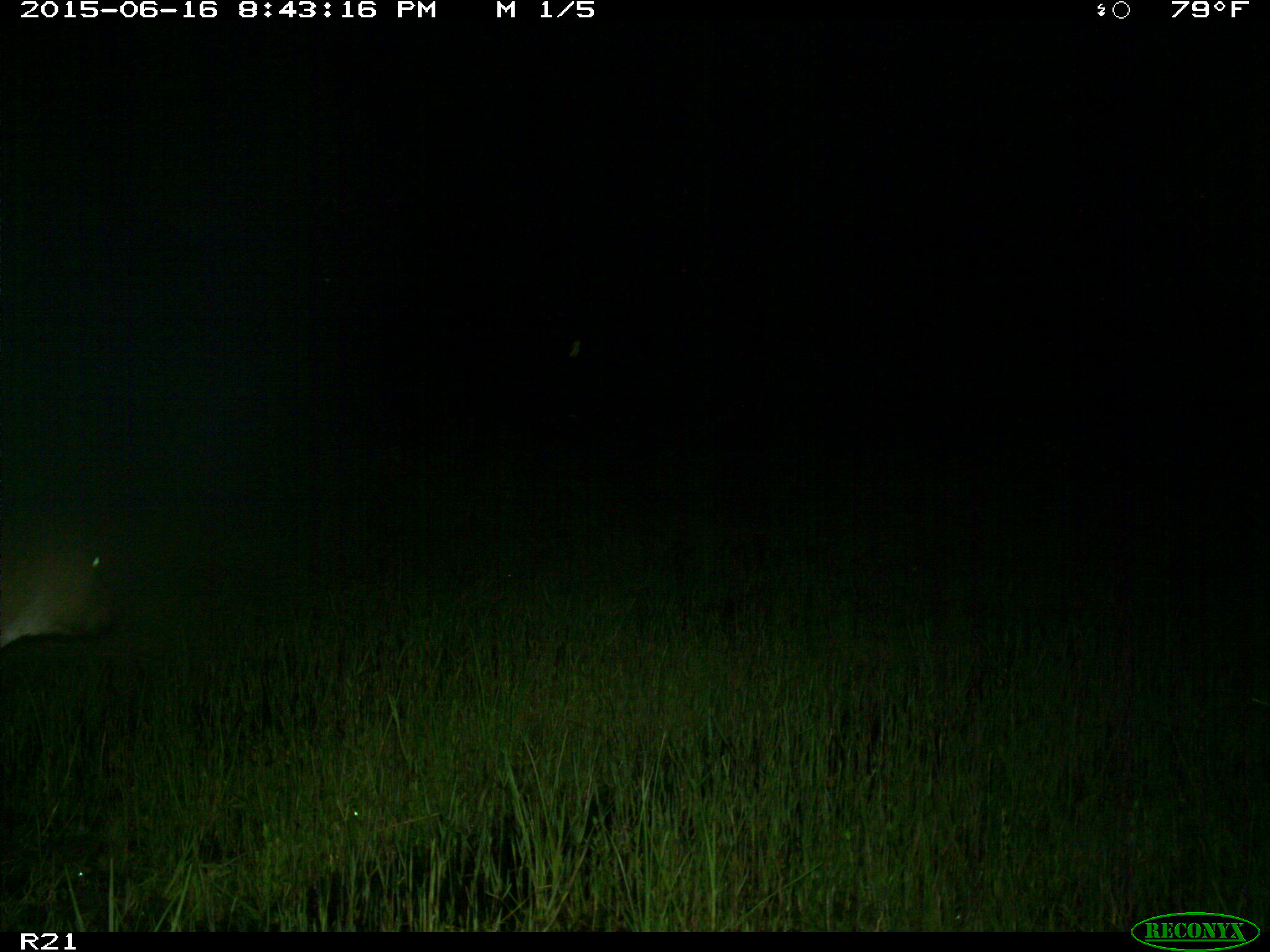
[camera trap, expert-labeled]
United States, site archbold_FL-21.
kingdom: Animalia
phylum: Chordata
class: Mammalia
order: Artiodactyla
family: Bovidae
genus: Bos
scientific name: Bos taurus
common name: domestic cow